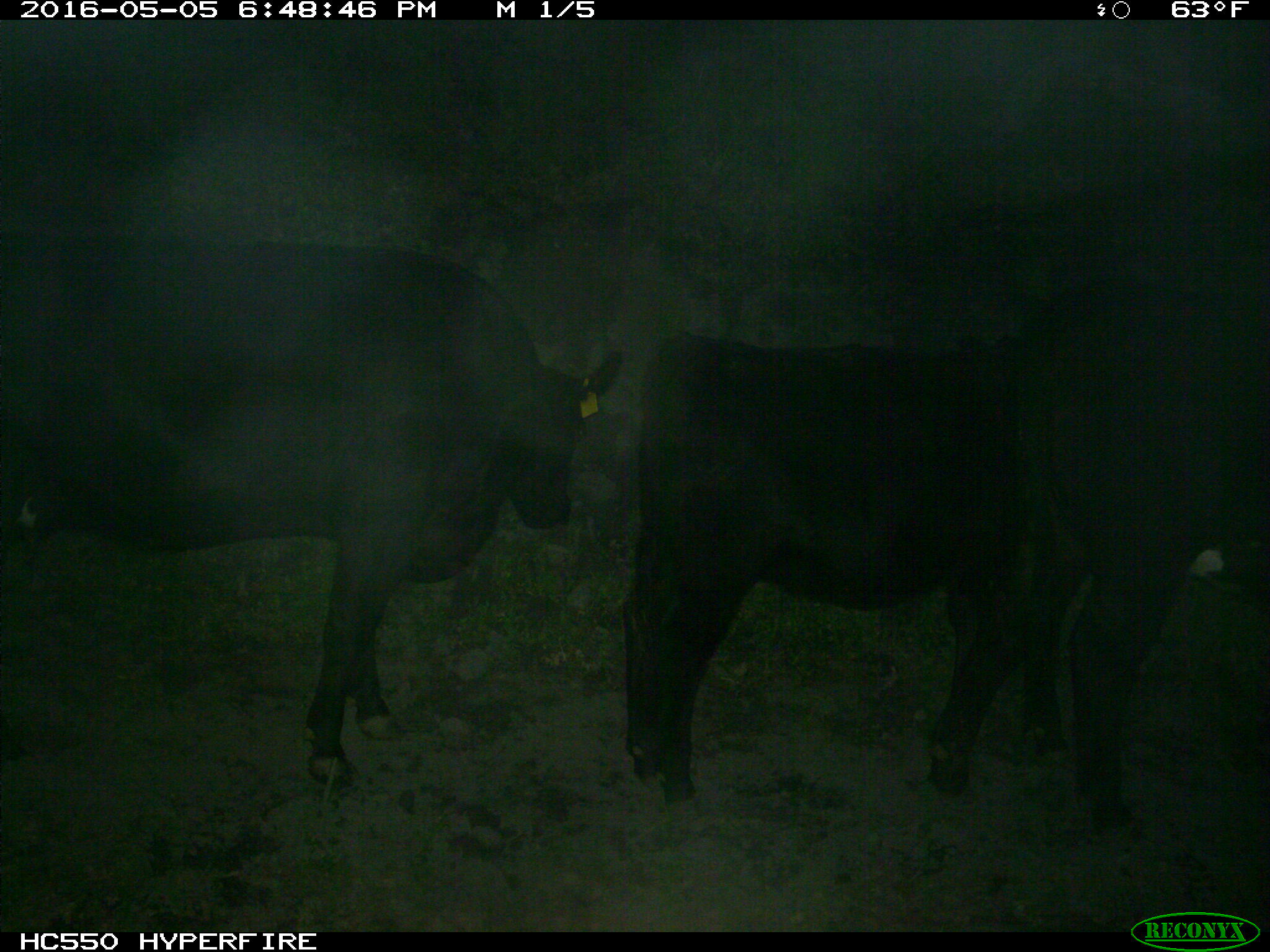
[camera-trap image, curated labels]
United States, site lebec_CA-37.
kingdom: Animalia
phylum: Chordata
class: Mammalia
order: Artiodactyla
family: Bovidae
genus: Bos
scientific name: Bos taurus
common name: domestic cow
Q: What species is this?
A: Bos taurus (domestic cow).